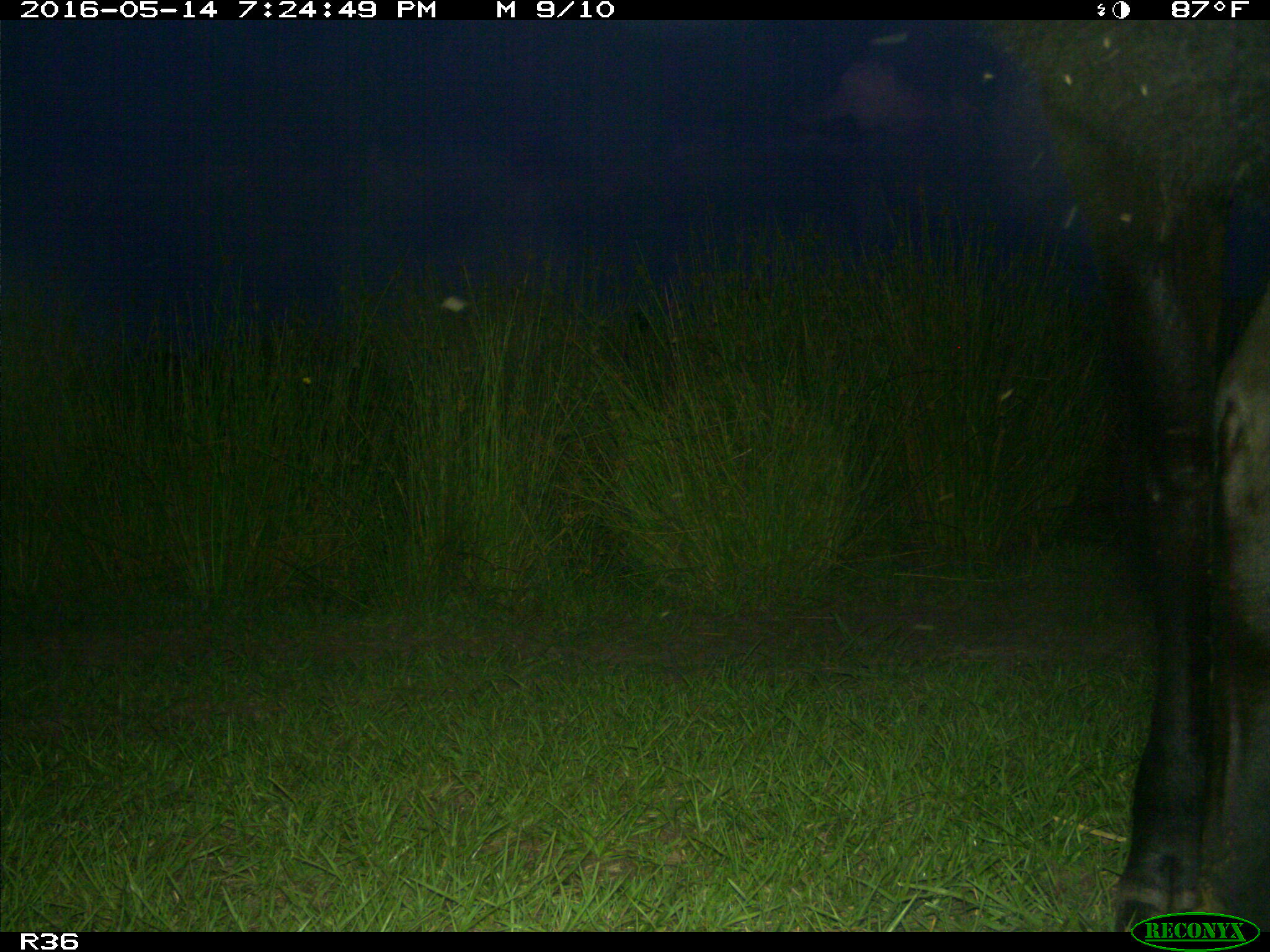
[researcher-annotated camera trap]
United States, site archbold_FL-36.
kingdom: Animalia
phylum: Chordata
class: Mammalia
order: Artiodactyla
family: Bovidae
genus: Bos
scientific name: Bos taurus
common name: domestic cow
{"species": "Bos taurus (domestic cow)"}